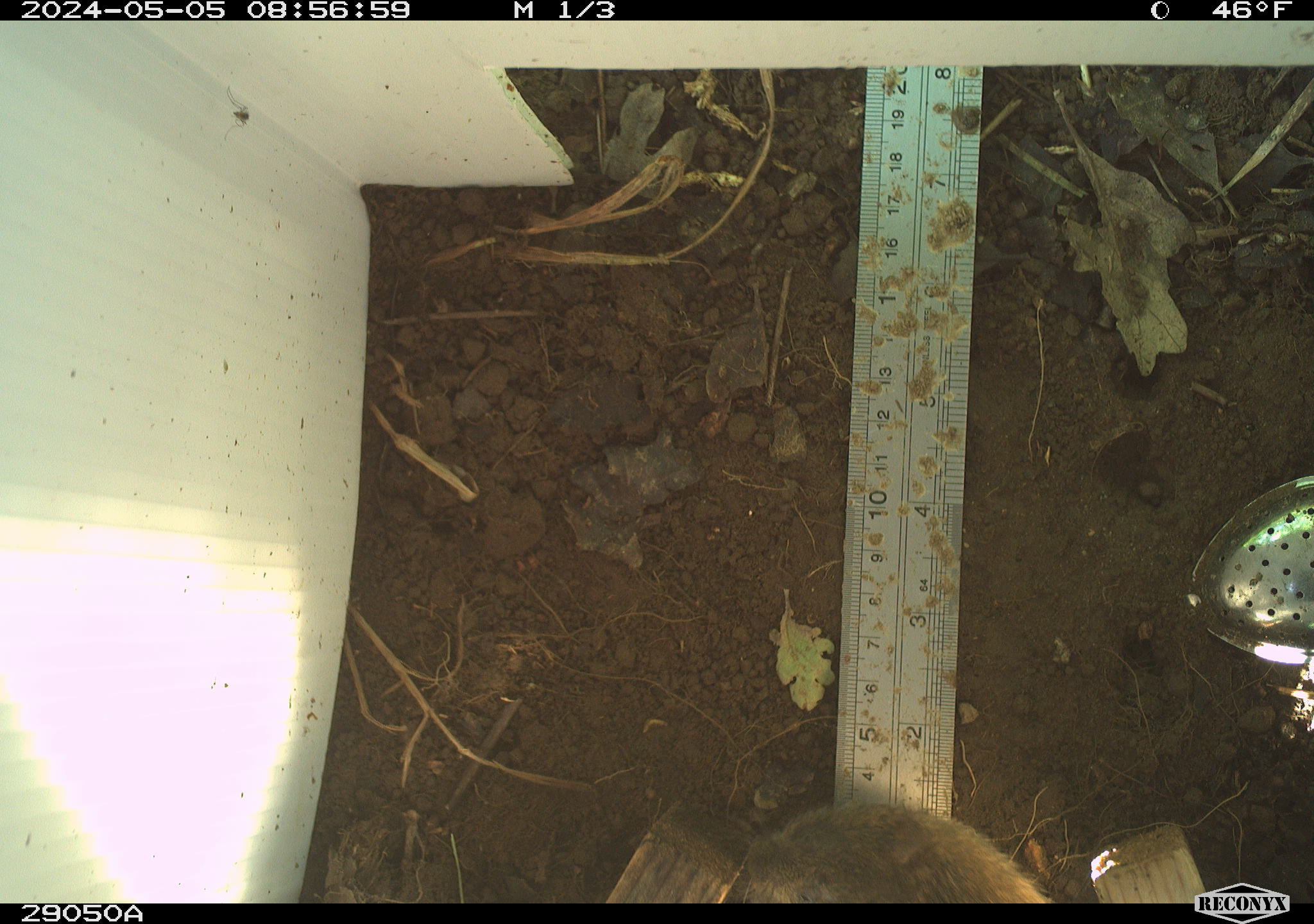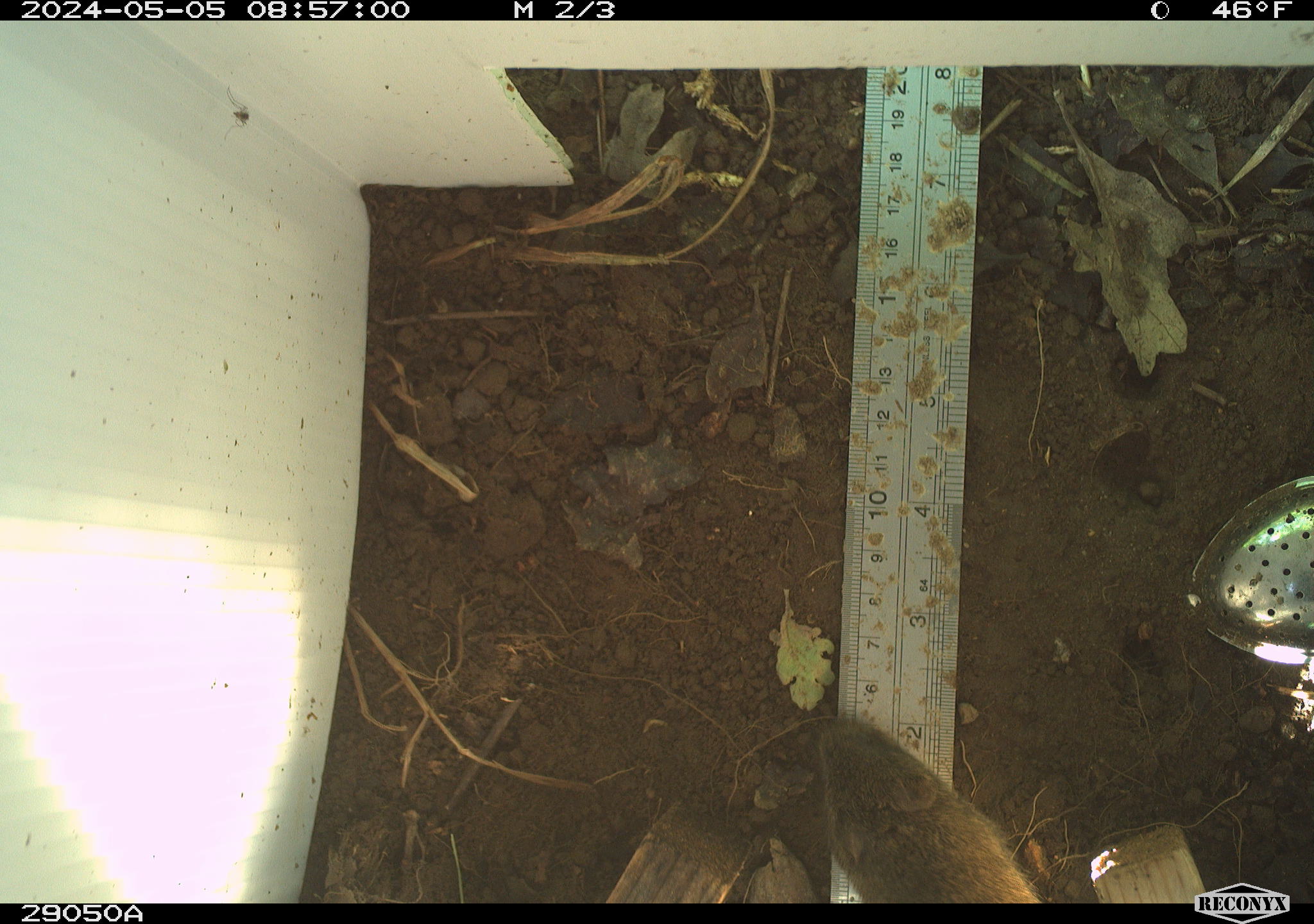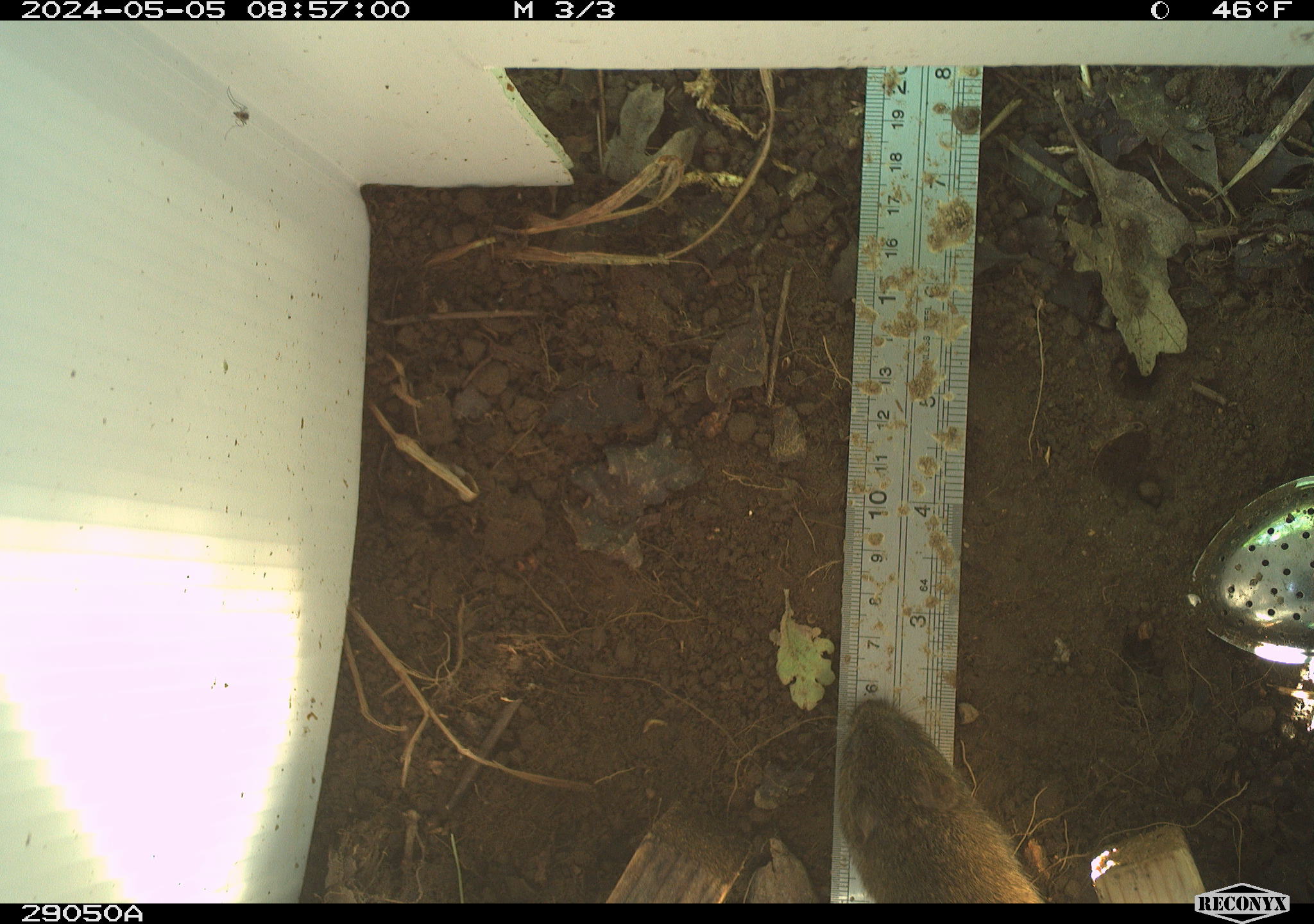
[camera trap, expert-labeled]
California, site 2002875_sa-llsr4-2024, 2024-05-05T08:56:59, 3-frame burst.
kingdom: Animalia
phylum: Chordata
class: Mammalia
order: Rodentia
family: Cricetidae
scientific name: Arvicolinae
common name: voles, lemmings, and muskrats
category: arvicolinae subfamily